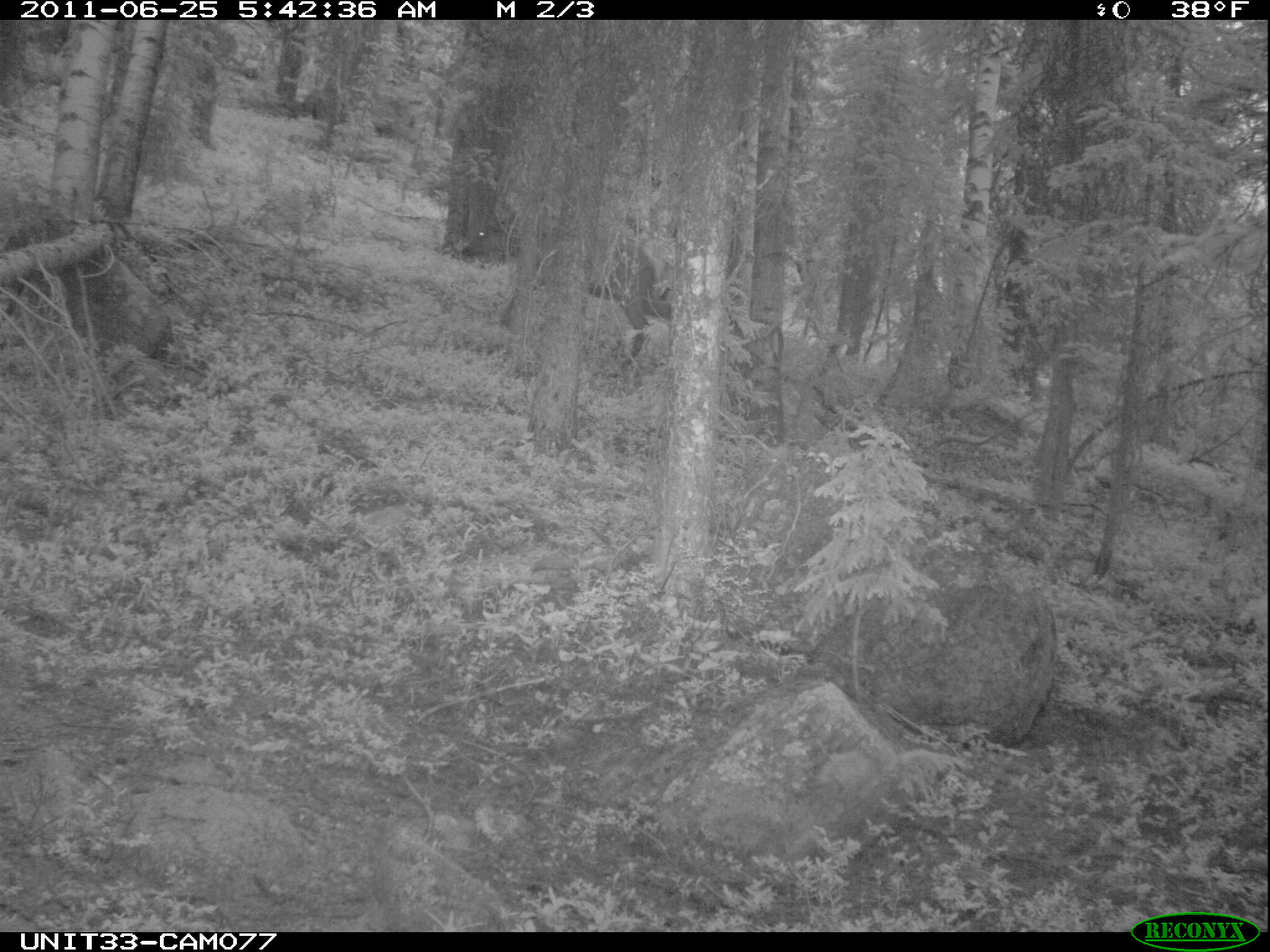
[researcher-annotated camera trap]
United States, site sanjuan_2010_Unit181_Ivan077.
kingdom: Animalia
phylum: Chordata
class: Mammalia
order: Artiodactyla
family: Cervidae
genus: Cervus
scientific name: Cervus elaphus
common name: red deer